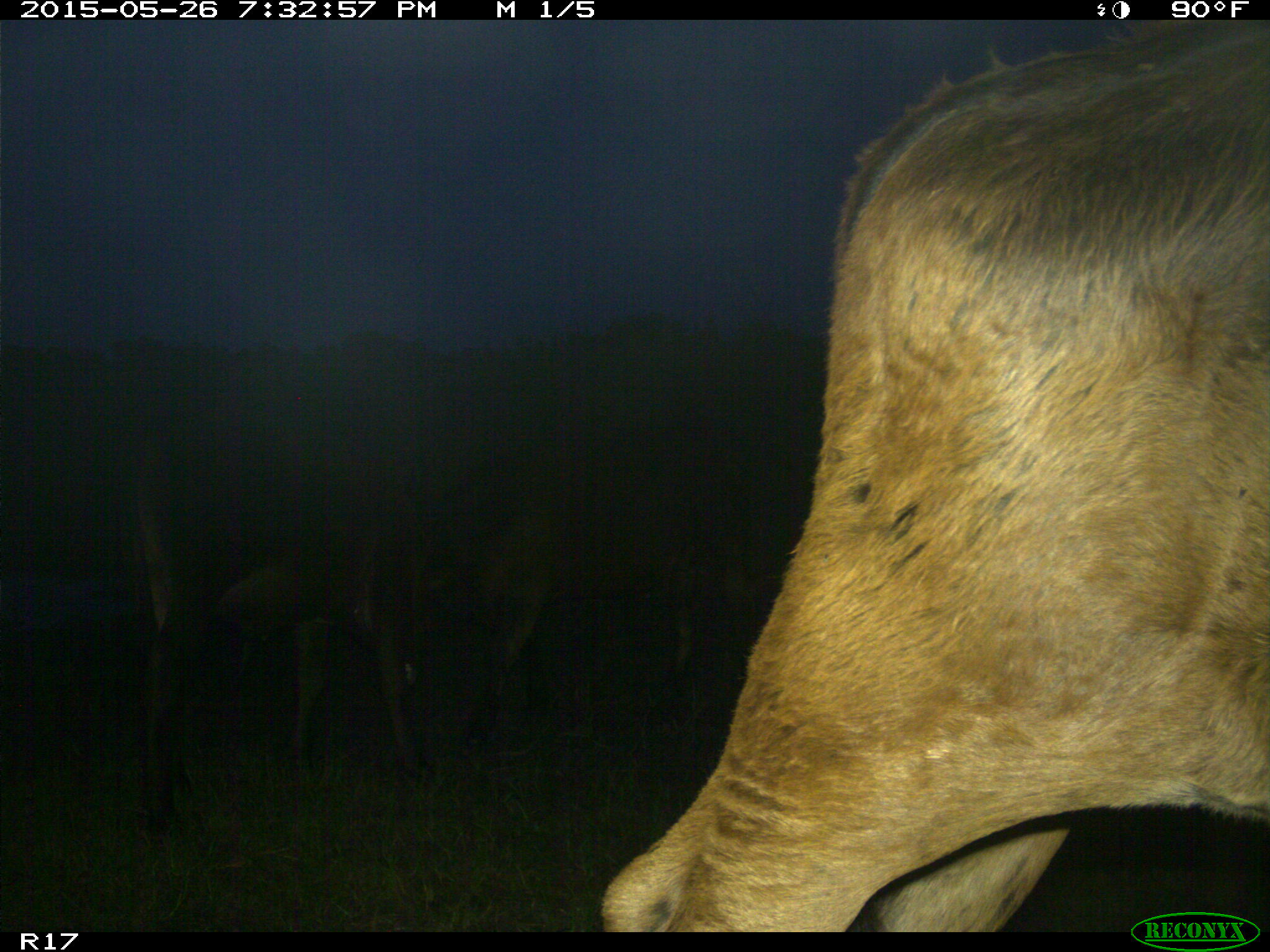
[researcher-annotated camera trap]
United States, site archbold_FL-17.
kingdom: Animalia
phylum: Chordata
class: Mammalia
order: Artiodactyla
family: Bovidae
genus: Bos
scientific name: Bos taurus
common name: domestic cow